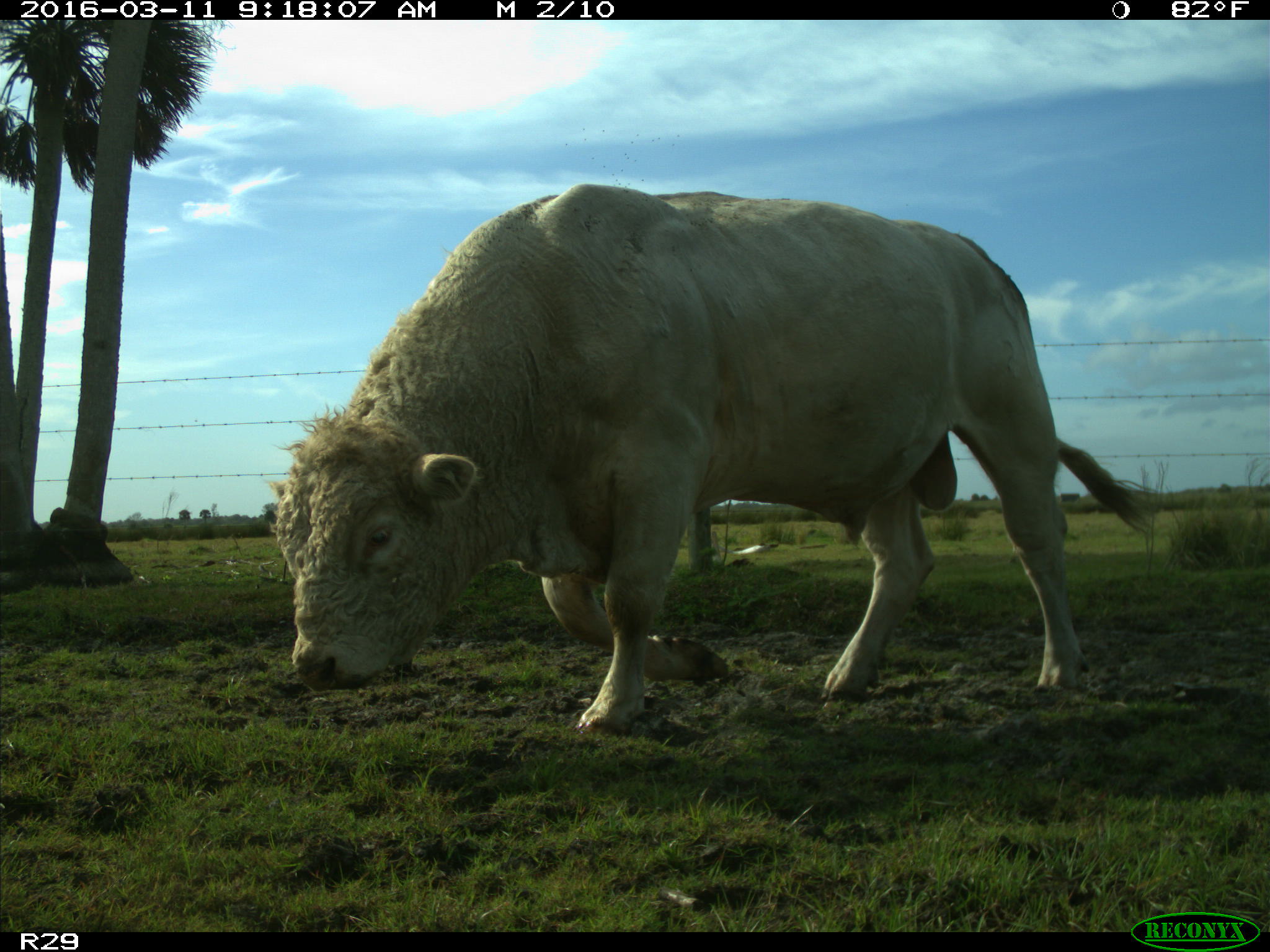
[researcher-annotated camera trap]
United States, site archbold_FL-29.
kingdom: Animalia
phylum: Chordata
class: Mammalia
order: Artiodactyla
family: Bovidae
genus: Bos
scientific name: Bos taurus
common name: domestic cow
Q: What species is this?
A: Bos taurus (domestic cow).